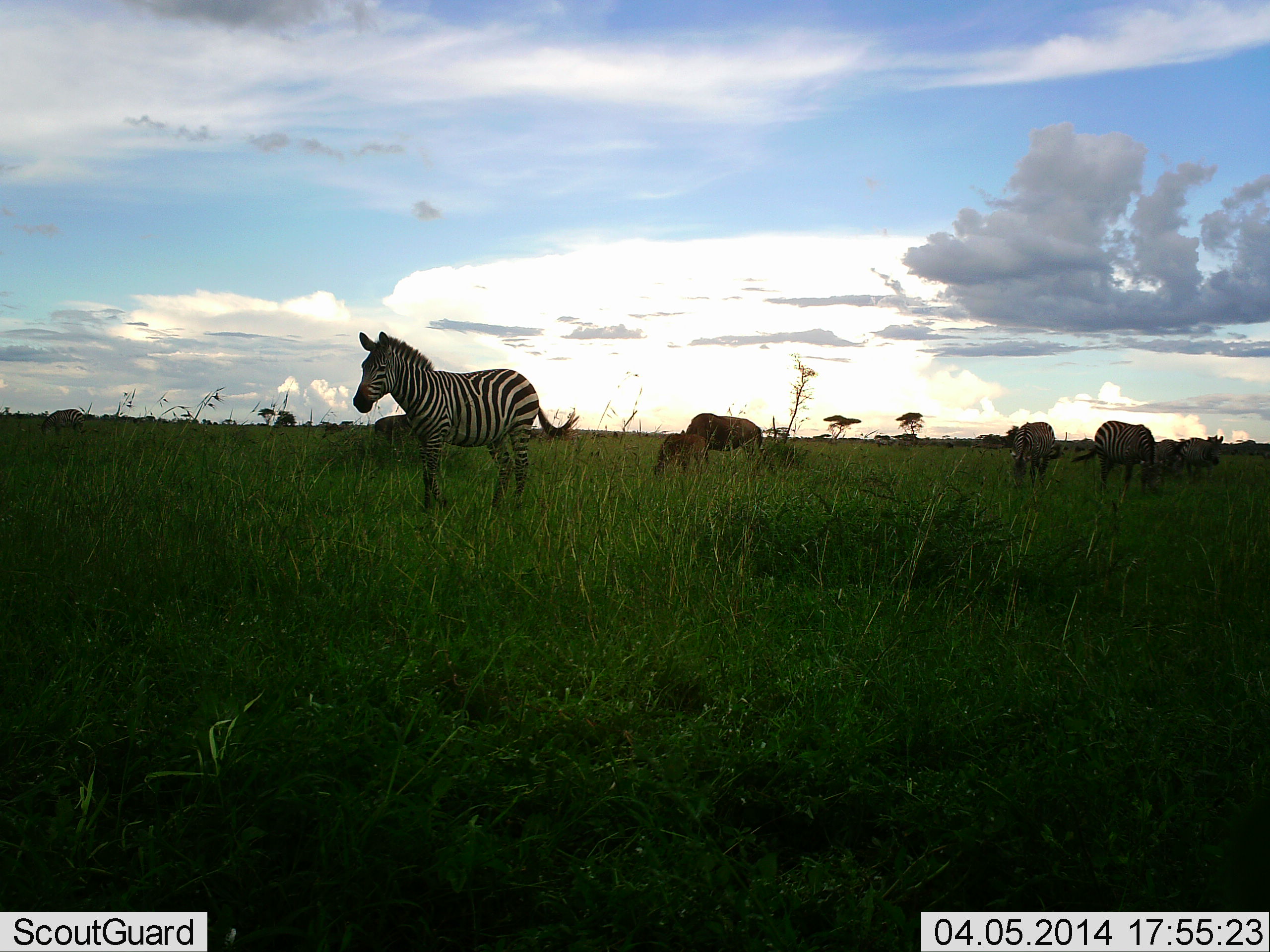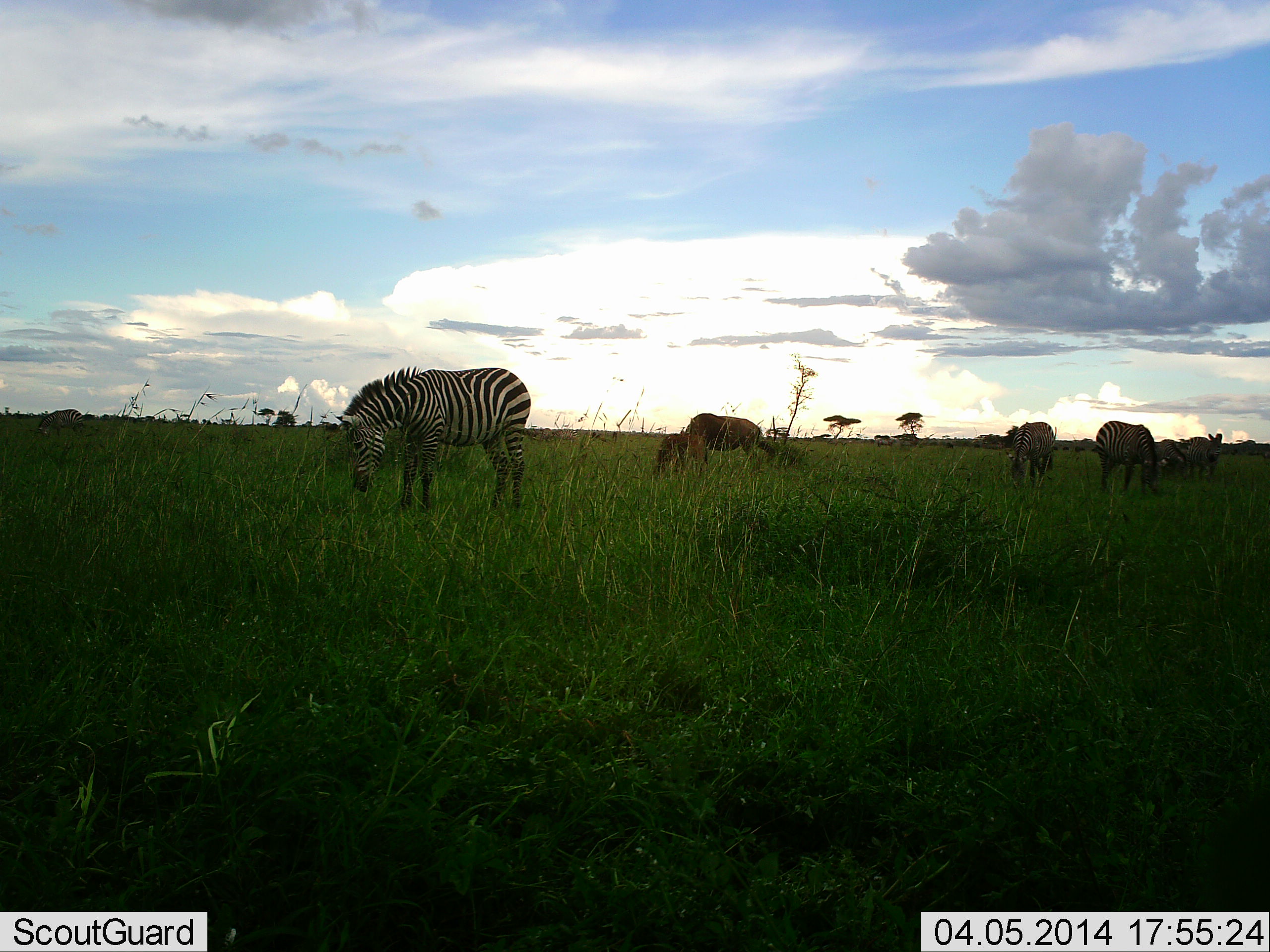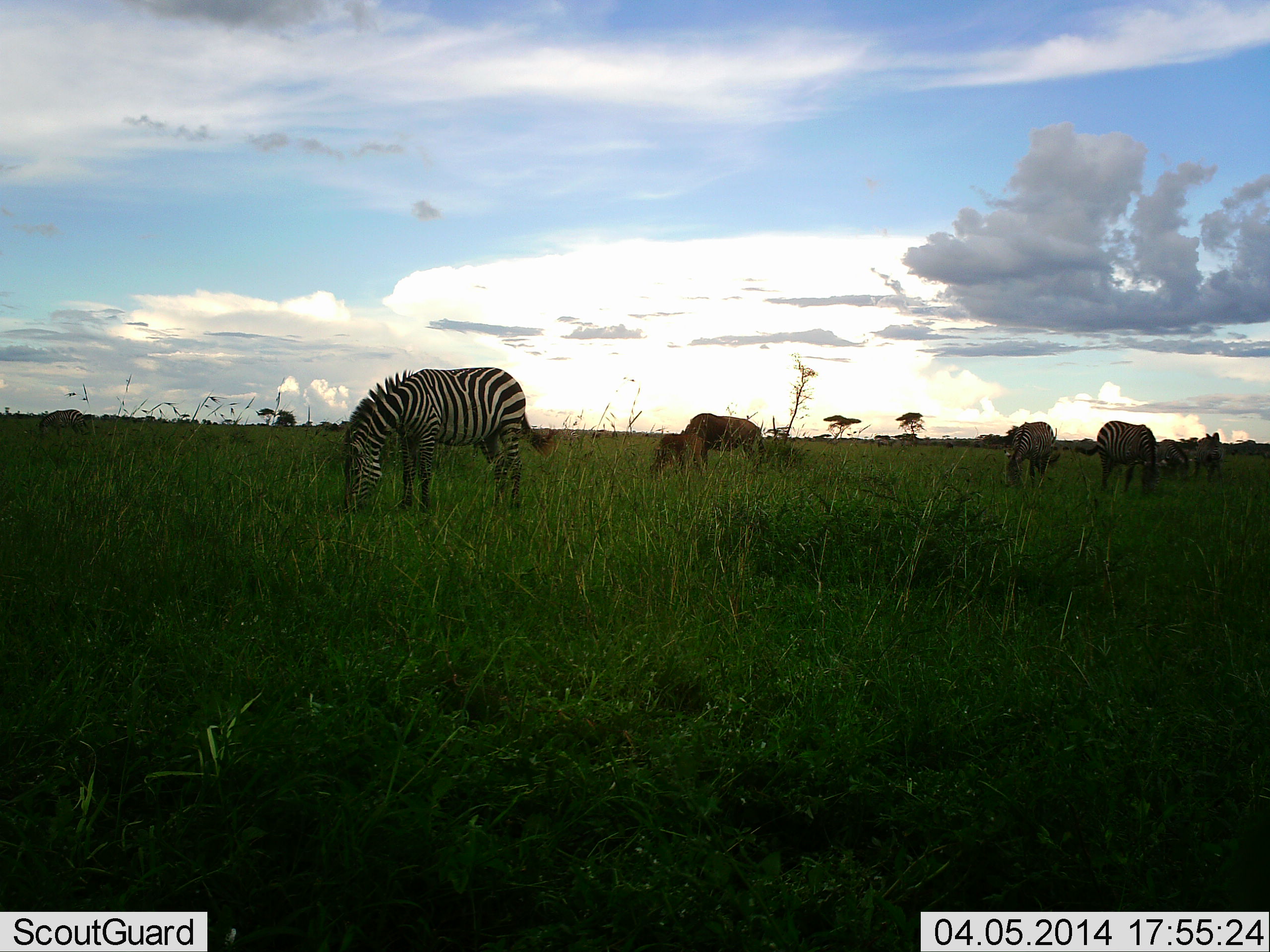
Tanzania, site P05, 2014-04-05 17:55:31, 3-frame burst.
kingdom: Animalia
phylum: Chordata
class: Mammalia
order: Artiodactyla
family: Bovidae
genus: Connochaetes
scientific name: Connochaetes taurinus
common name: blue wildebeest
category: wildebeest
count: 2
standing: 10%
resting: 0%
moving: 0%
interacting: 0%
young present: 40%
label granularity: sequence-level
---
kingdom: Animalia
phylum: Chordata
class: Mammalia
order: Perissodactyla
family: Equidae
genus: Equus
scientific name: Equus quagga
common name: plains zebra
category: zebra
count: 5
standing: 21%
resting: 0%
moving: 16%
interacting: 5%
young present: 5%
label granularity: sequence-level